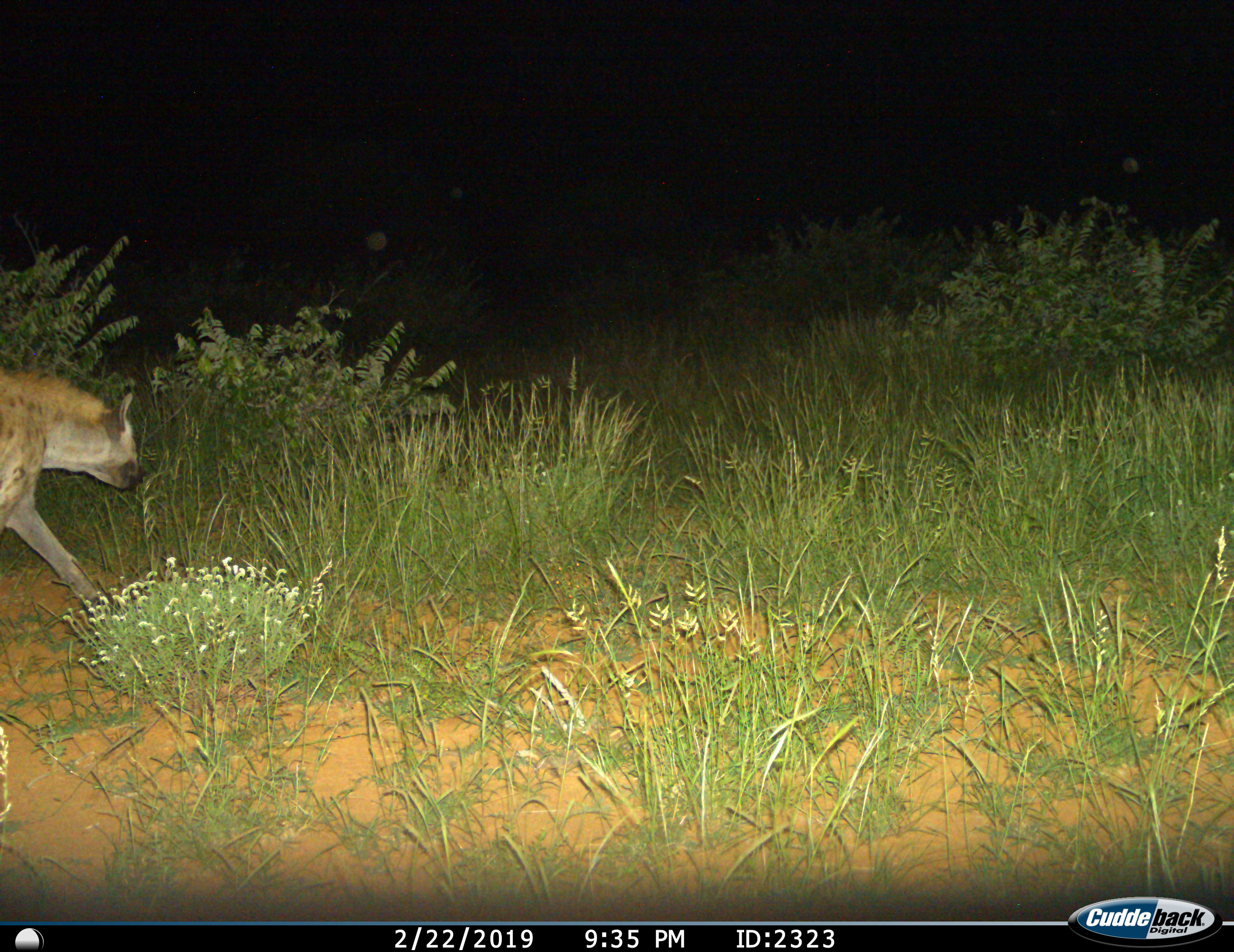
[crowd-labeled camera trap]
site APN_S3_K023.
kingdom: Animalia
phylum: Chordata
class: Mammalia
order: Carnivora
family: Hyaenidae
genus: Crocuta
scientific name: Crocuta crocuta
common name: spotted hyena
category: hyenaspotted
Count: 1.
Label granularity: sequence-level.